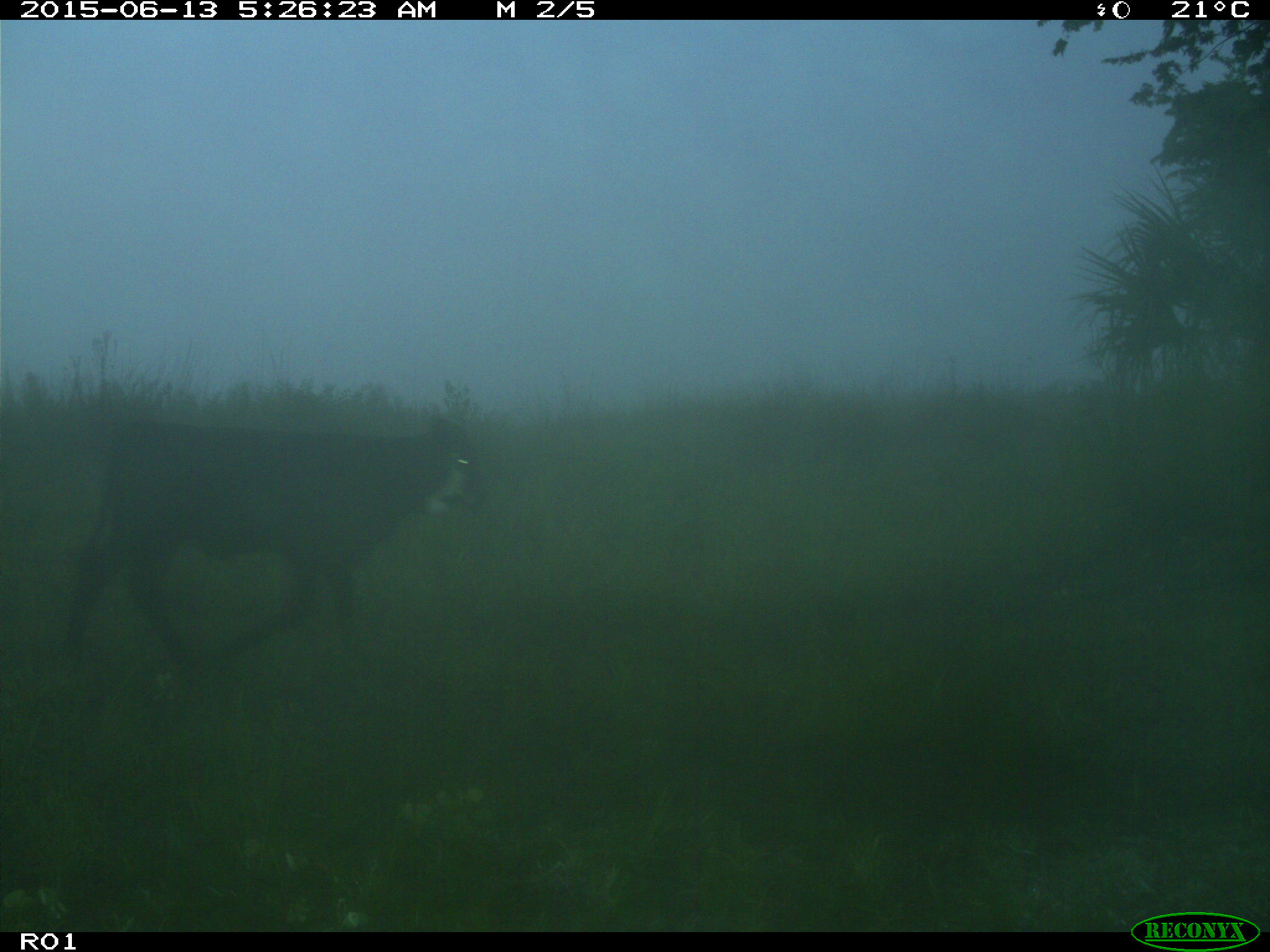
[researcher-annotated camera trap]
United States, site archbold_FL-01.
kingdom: Animalia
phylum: Chordata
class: Mammalia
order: Artiodactyla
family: Bovidae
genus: Bos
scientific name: Bos taurus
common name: domestic cow